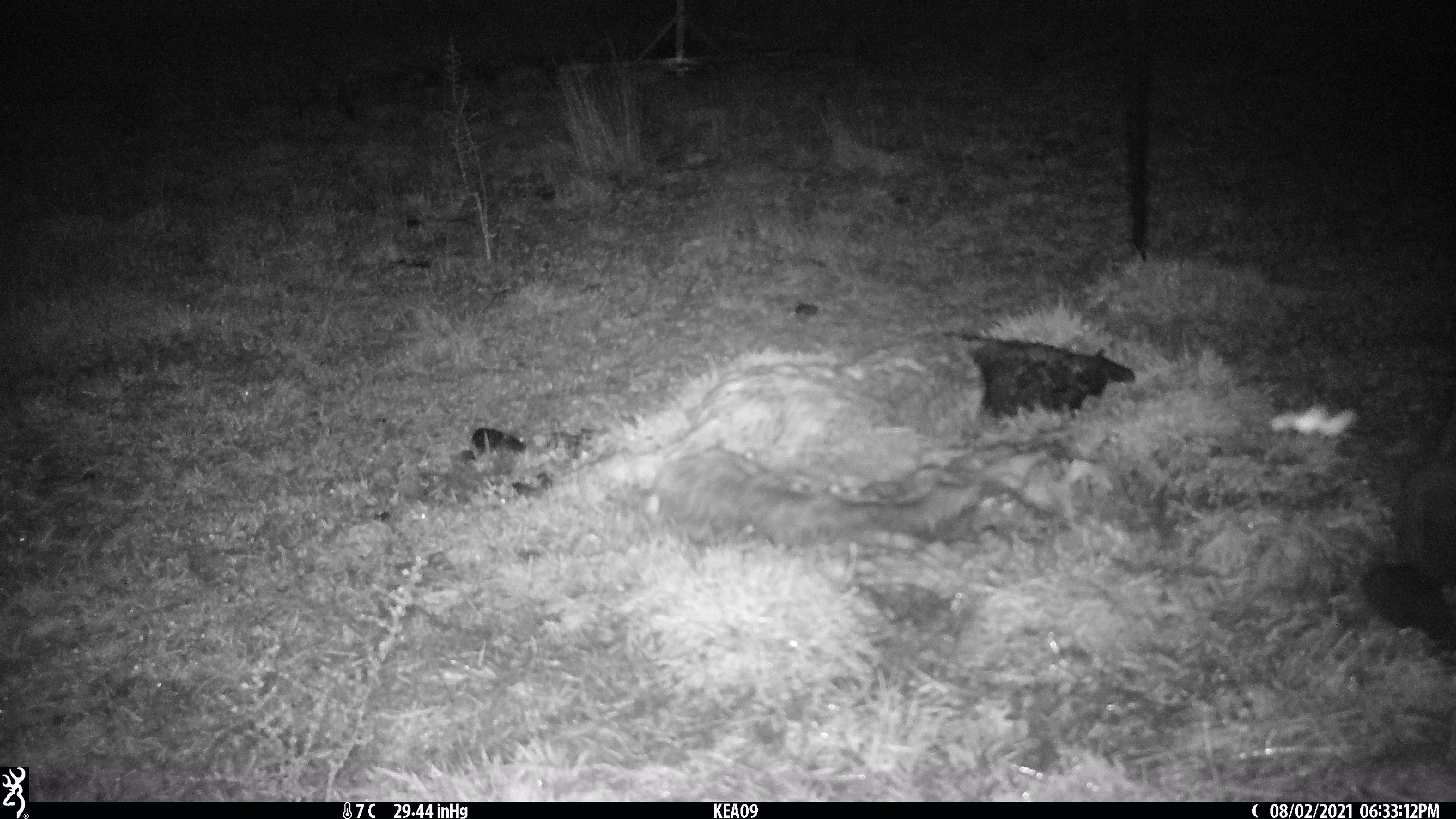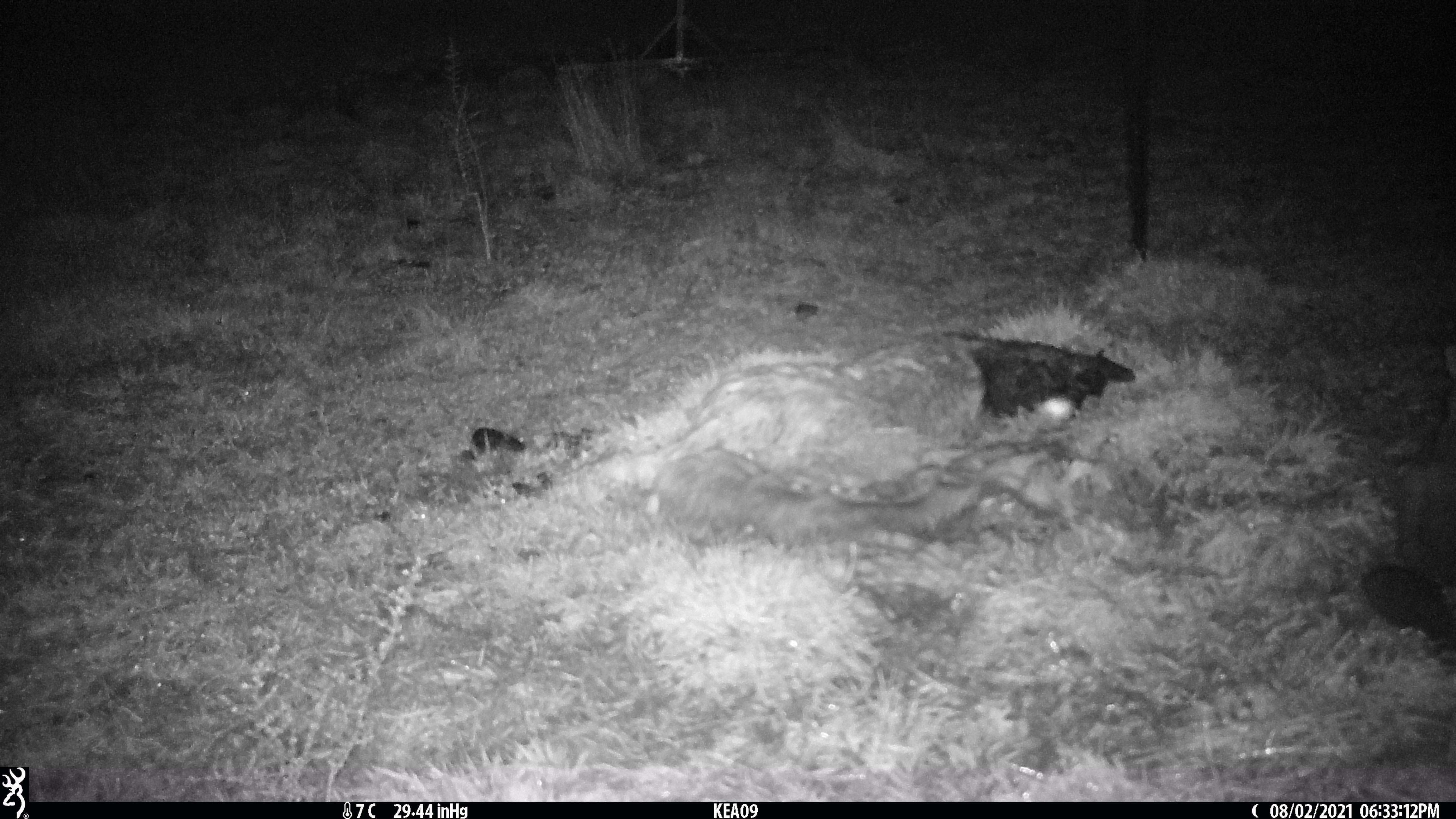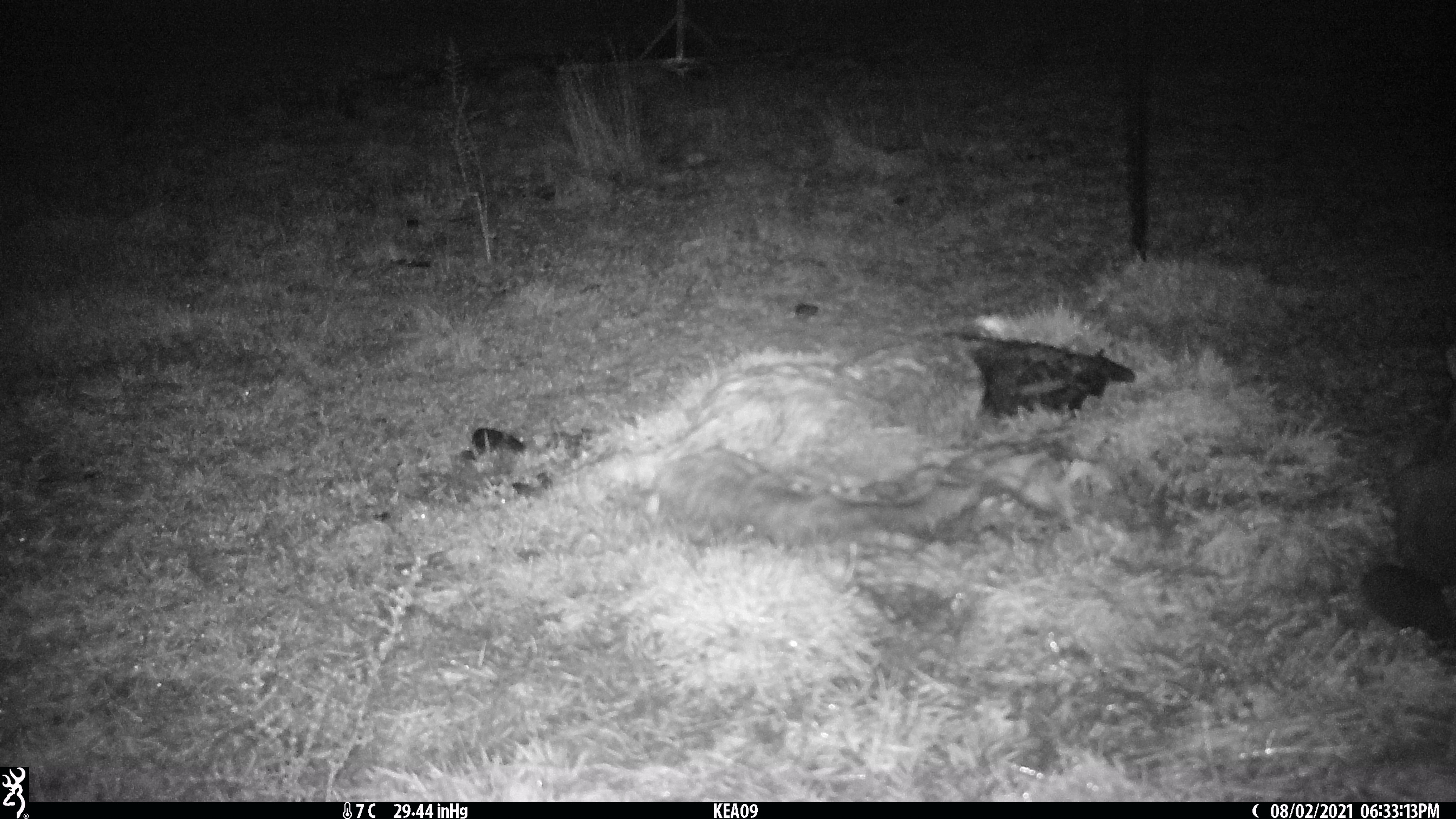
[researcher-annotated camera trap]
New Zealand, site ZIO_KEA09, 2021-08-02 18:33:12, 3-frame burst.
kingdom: Animalia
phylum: Chordata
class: Mammalia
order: Diprotodontia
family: Phalangeridae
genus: Trichosurus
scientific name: Trichosurus vulpecula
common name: common brushtail possum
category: possum